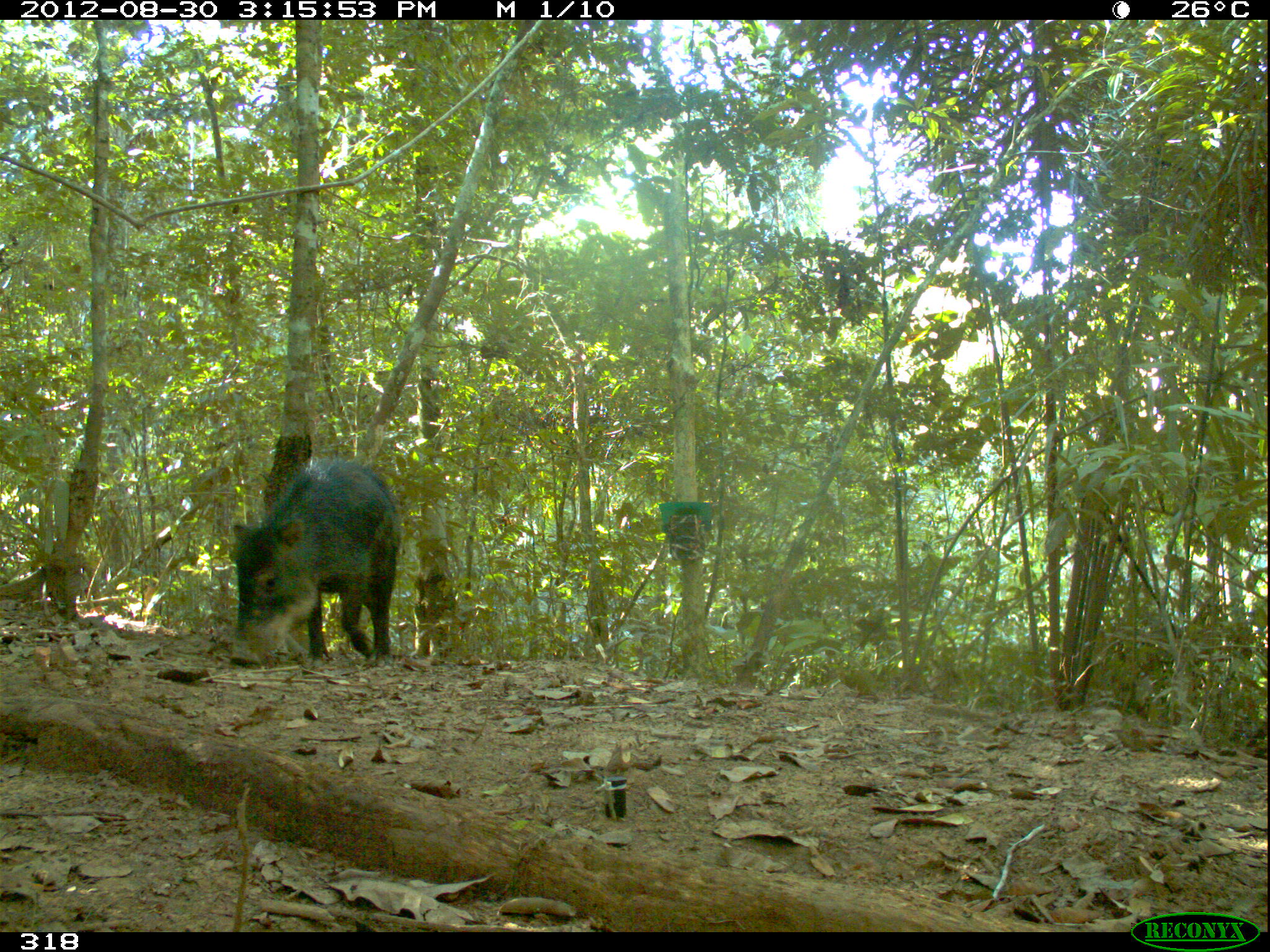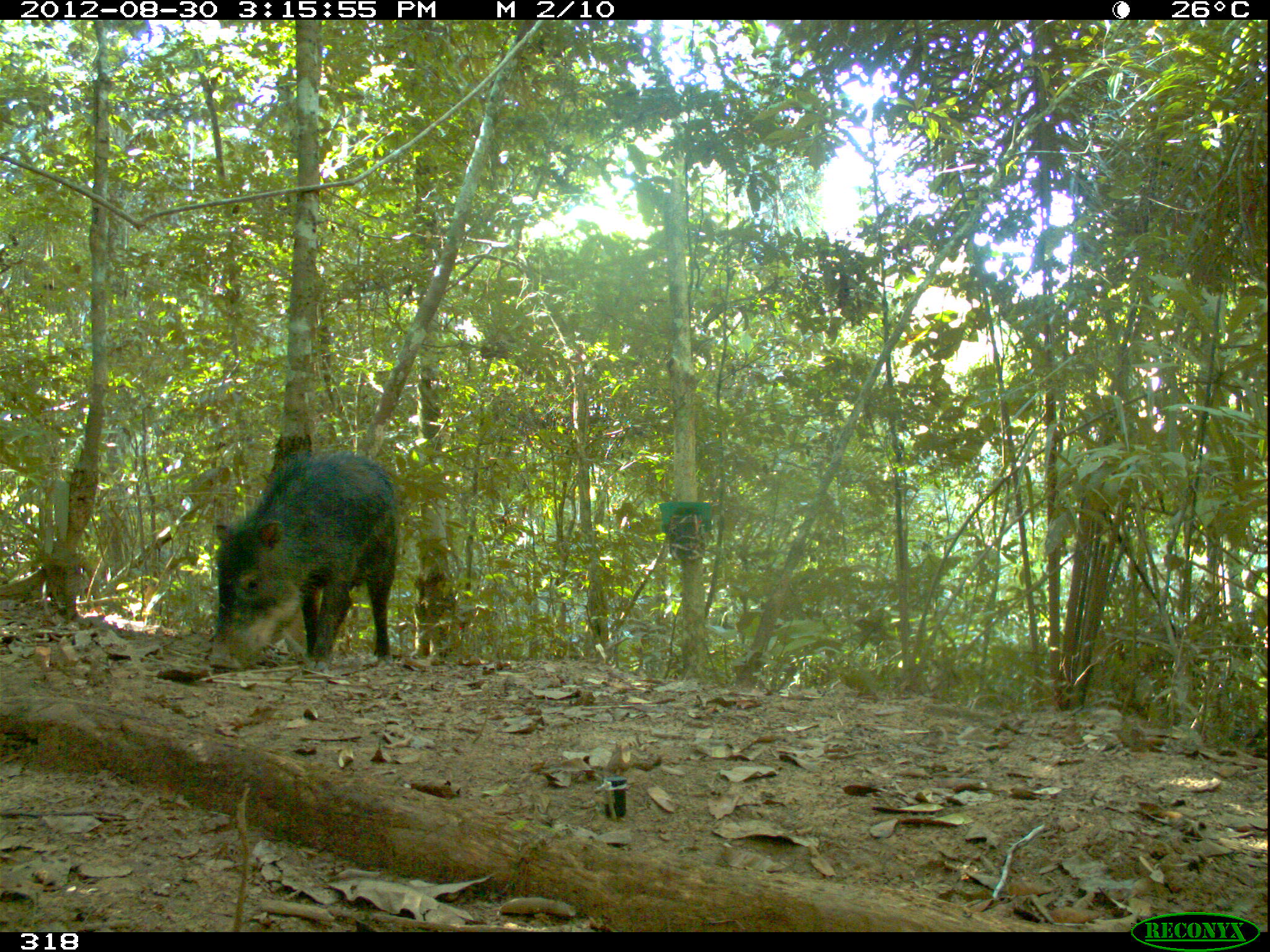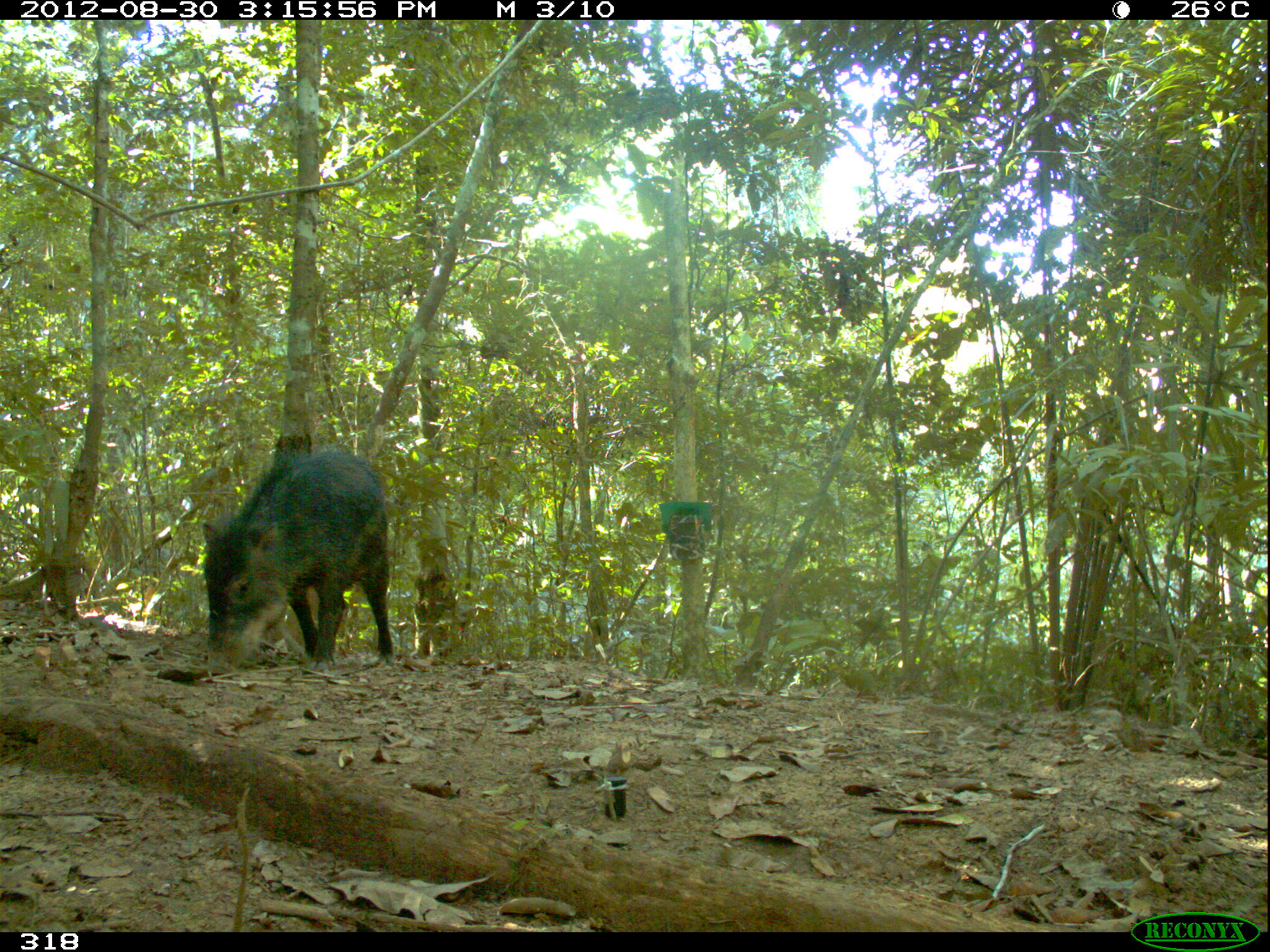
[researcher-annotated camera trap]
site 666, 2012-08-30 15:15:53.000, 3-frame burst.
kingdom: Animalia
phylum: Chordata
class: Mammalia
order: Artiodactyla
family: Tayassuidae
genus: Tayassu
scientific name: Tayassu pecari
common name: white-lipped peccary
Tayassu pecari (white-lipped peccary).